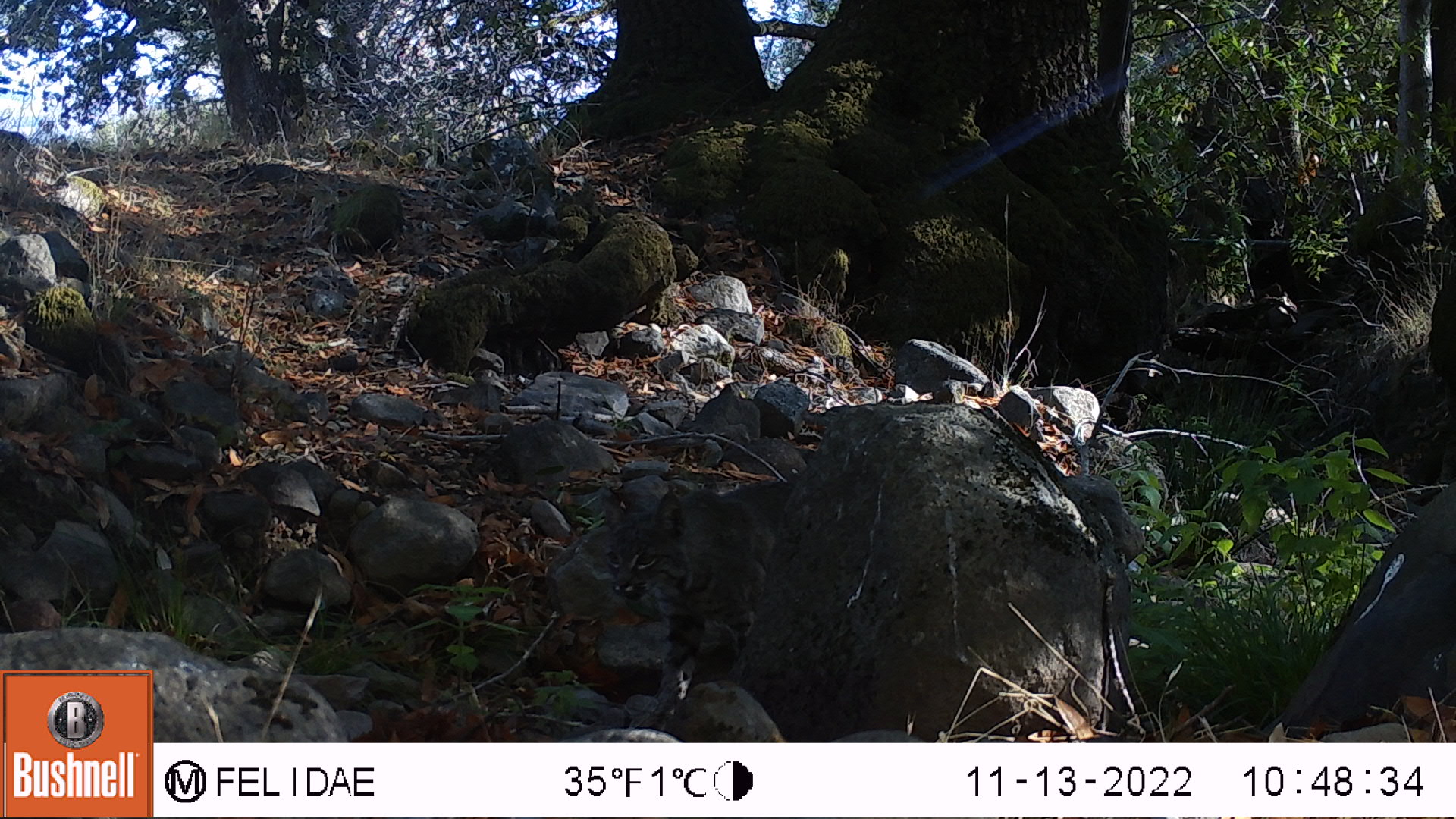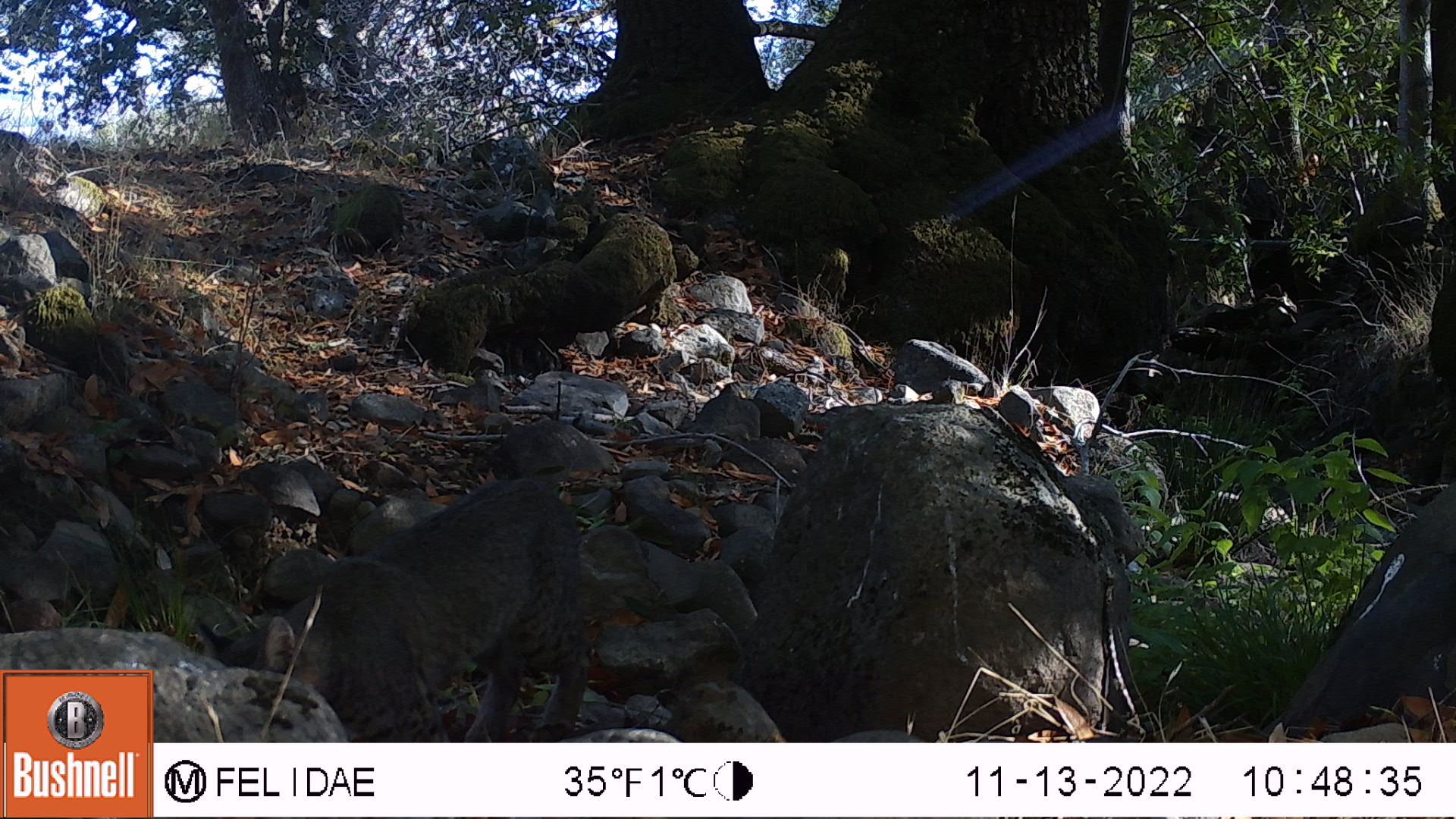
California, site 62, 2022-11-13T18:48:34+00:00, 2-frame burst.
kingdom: Animalia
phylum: Chordata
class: Mammalia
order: Carnivora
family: Felidae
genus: Lynx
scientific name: Lynx rufus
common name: bobcat